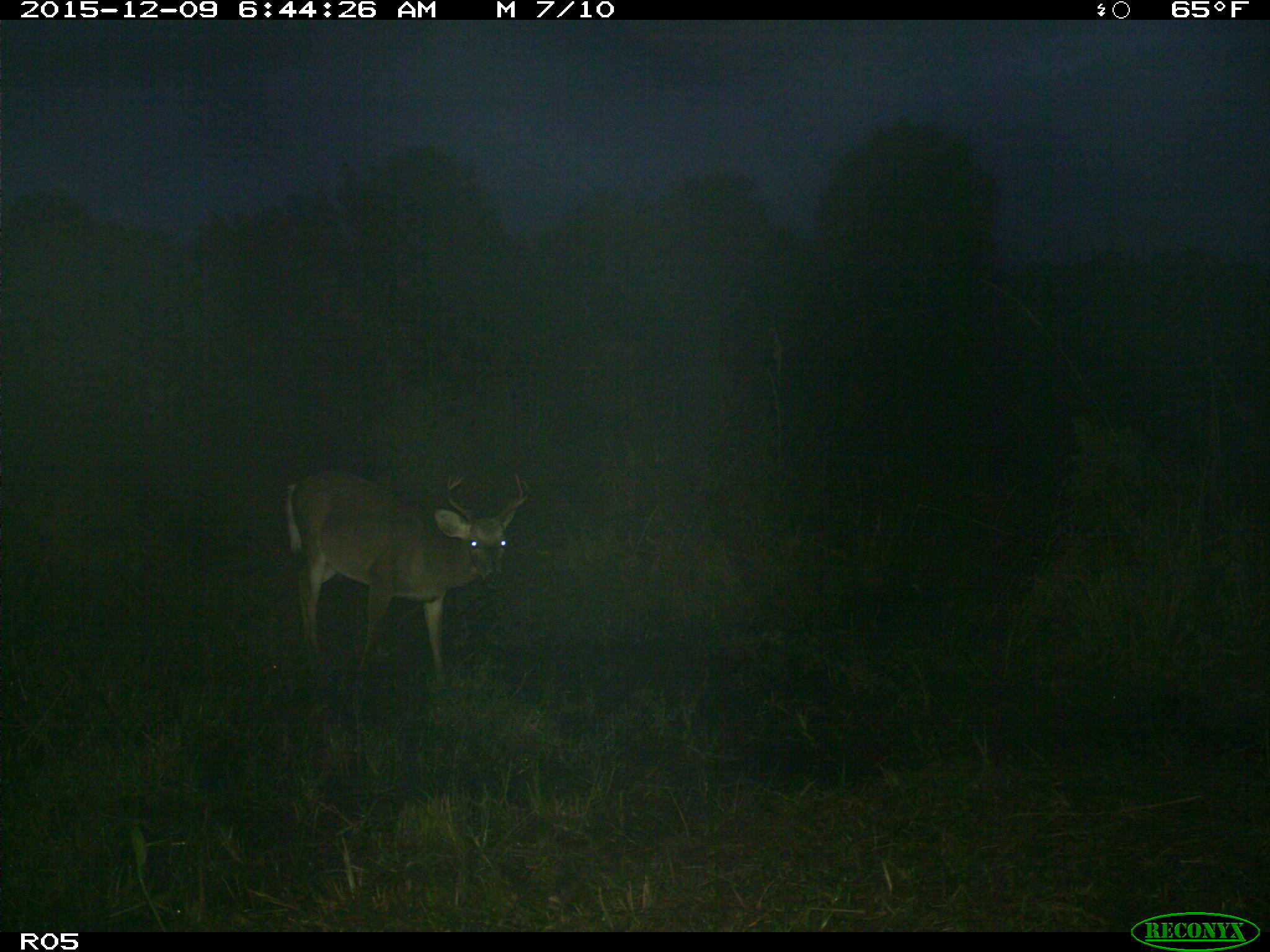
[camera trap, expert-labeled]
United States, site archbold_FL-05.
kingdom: Animalia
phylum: Chordata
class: Mammalia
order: Artiodactyla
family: Cervidae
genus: Odocoileus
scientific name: Odocoileus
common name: deer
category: unidentified deer